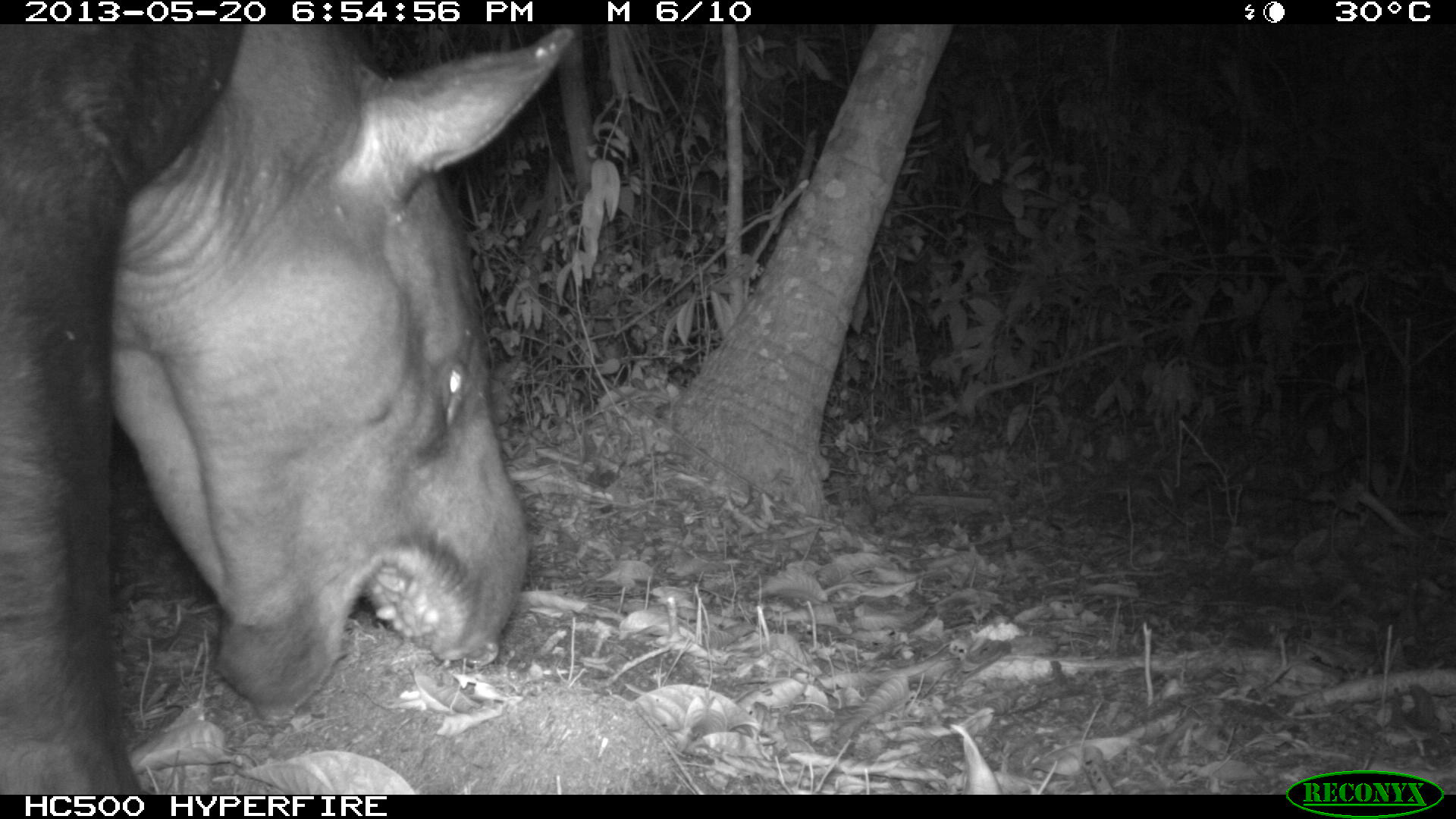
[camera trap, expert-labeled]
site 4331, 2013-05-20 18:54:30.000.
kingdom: Animalia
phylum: Chordata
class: Mammalia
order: Perissodactyla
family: Tapiridae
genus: Tapirus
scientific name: Tapirus bairdii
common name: baird's tapir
Tapirus bairdii (baird's tapir), count 1, sex male.